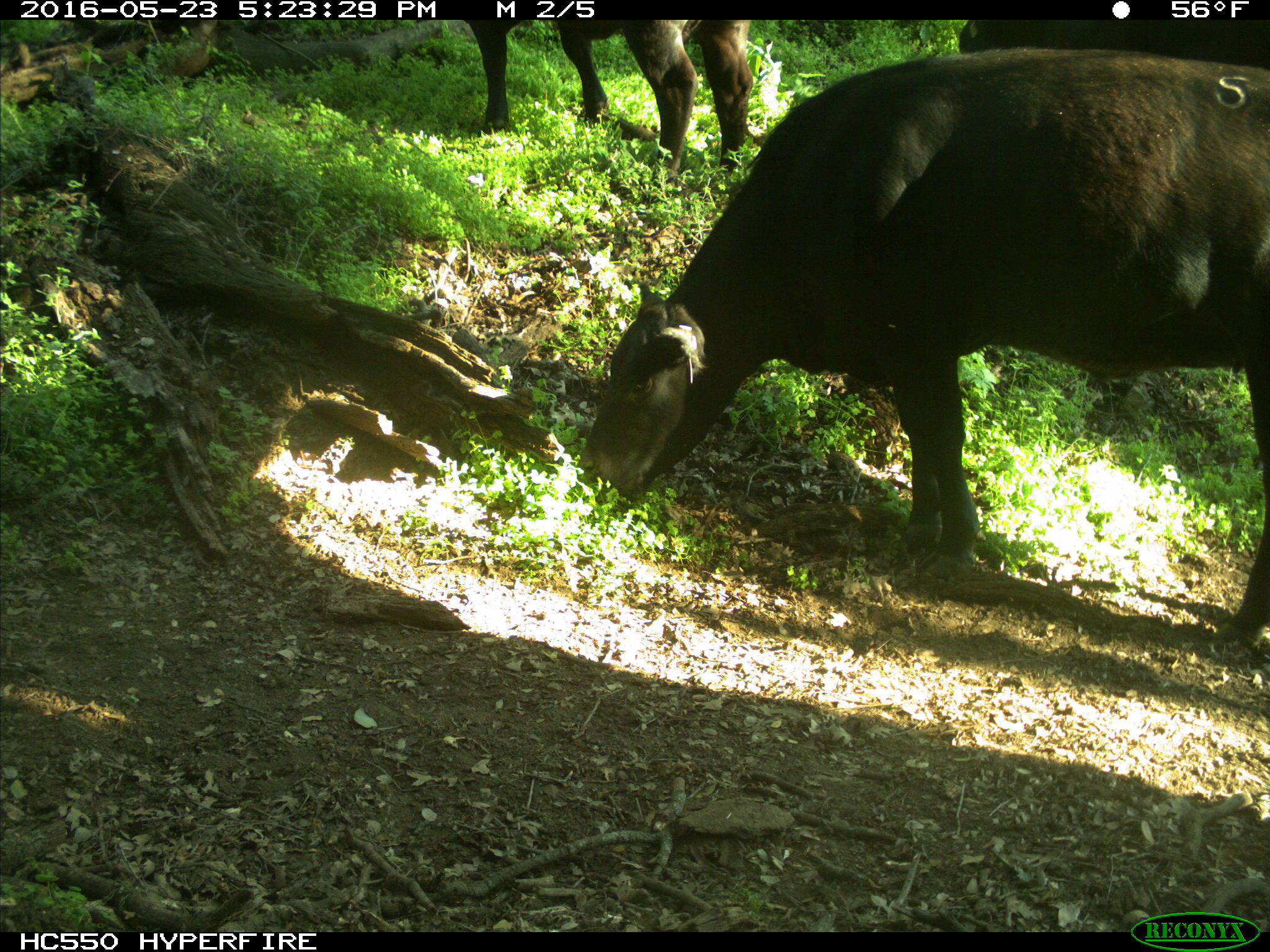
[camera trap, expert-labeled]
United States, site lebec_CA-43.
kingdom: Animalia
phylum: Chordata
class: Mammalia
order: Artiodactyla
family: Bovidae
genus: Bos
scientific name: Bos taurus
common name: domestic cow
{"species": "Bos taurus (domestic cow)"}